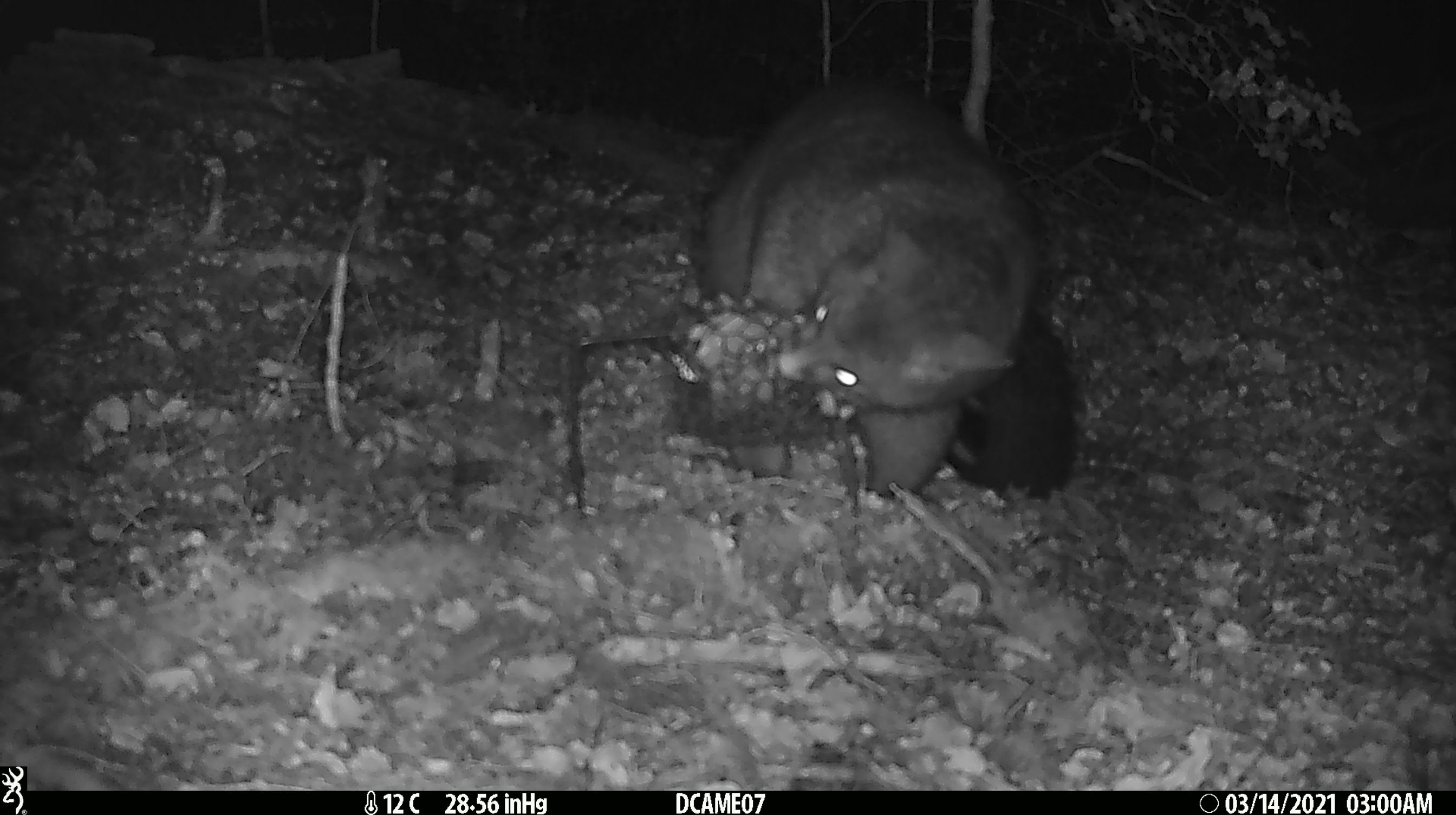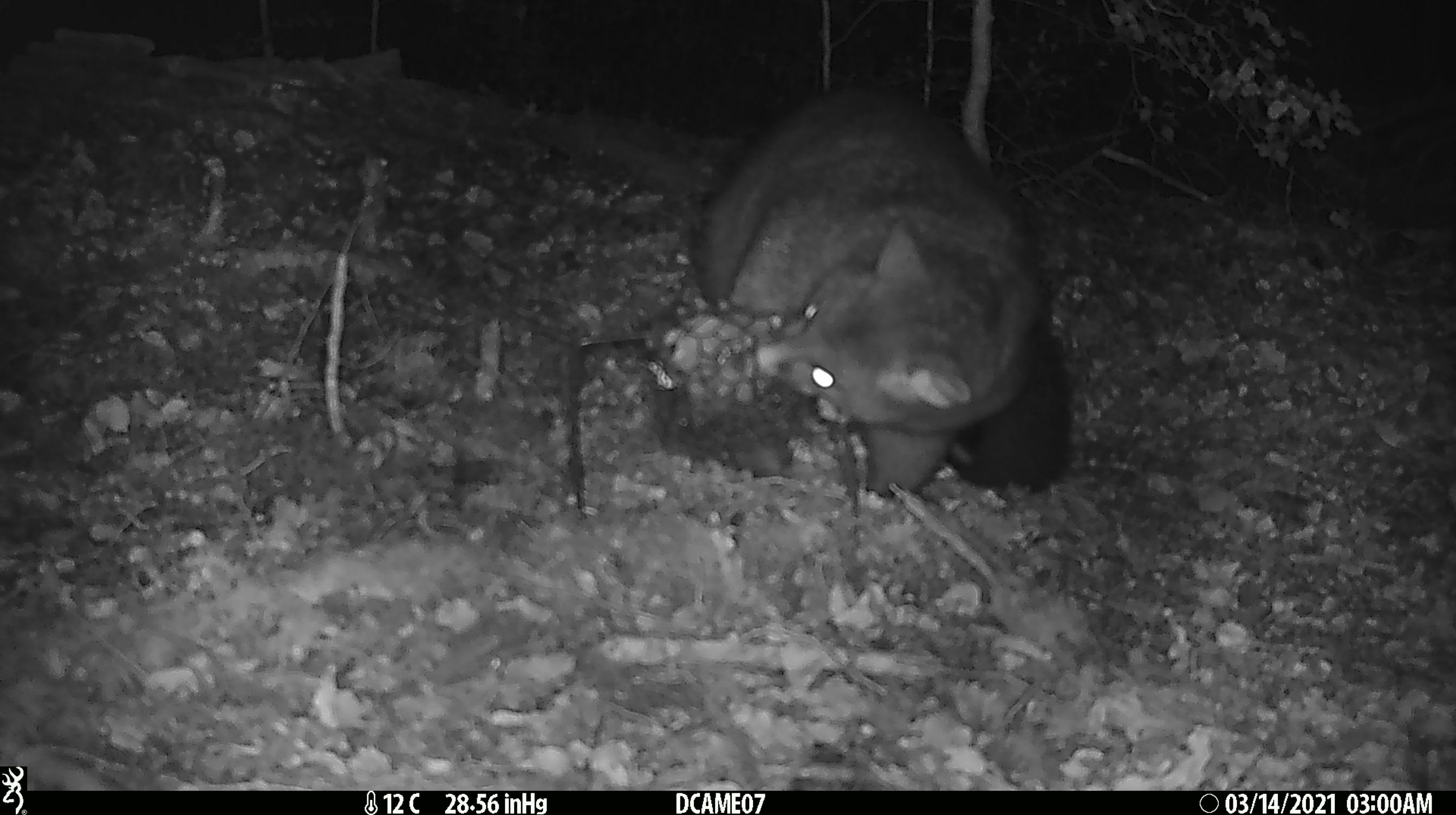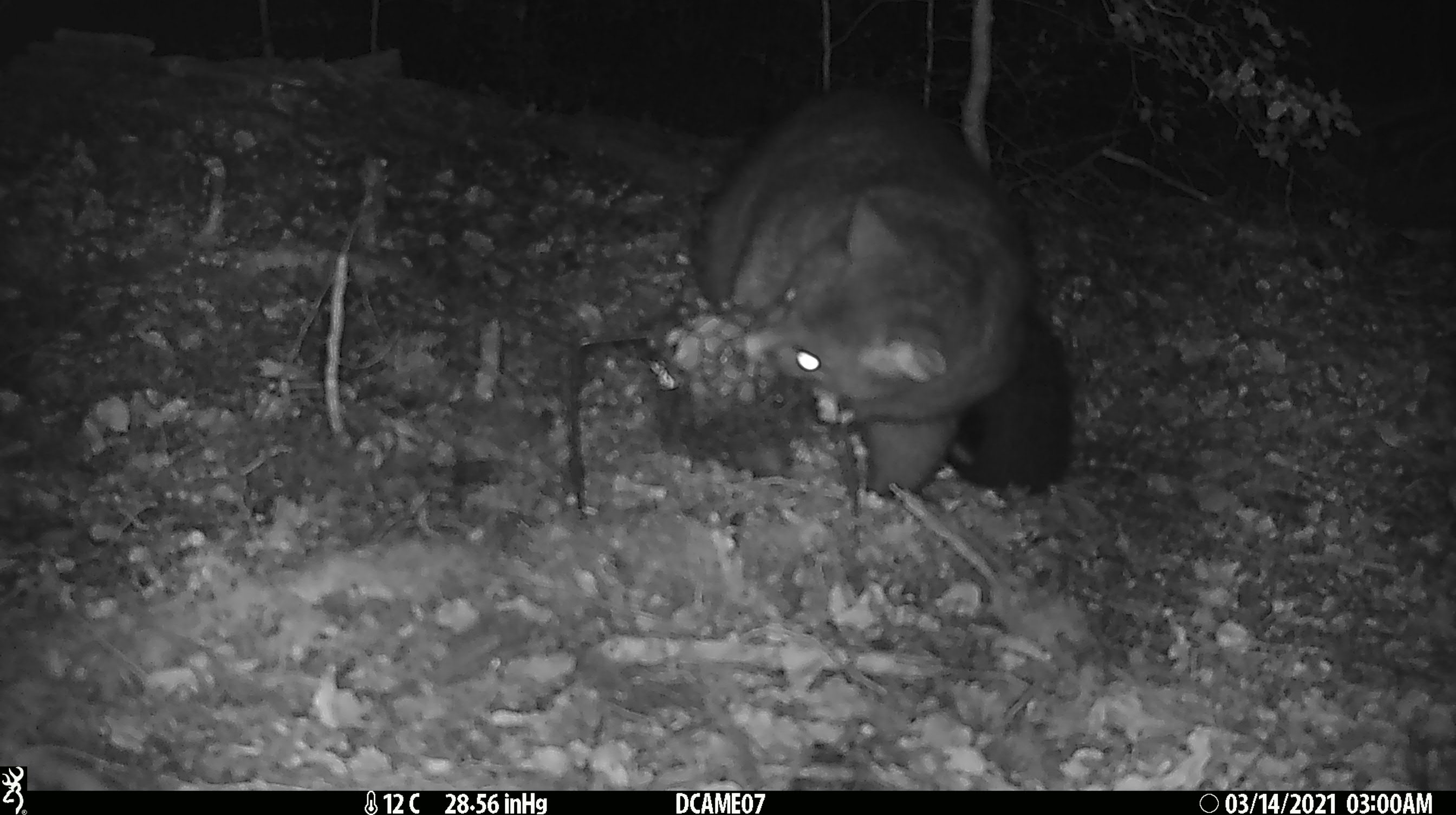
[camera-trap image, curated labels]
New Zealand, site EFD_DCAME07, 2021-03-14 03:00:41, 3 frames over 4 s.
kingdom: Animalia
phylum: Chordata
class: Mammalia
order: Diprotodontia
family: Phalangeridae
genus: Trichosurus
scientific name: Trichosurus vulpecula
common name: common brushtail possum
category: possum